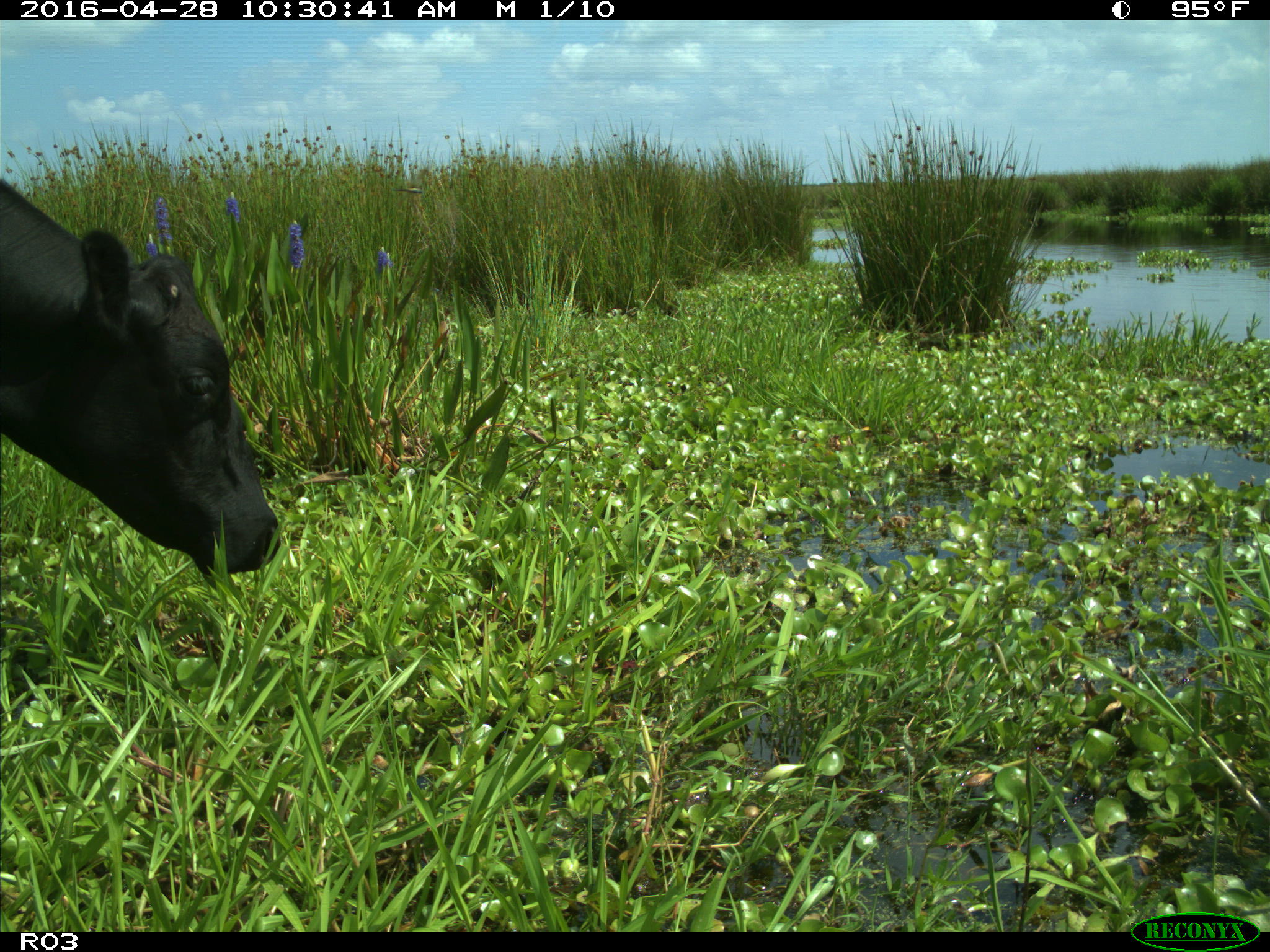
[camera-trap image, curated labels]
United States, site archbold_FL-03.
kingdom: Animalia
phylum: Chordata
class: Mammalia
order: Artiodactyla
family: Bovidae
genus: Bos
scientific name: Bos taurus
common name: domestic cow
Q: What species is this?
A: Bos taurus (domestic cow).